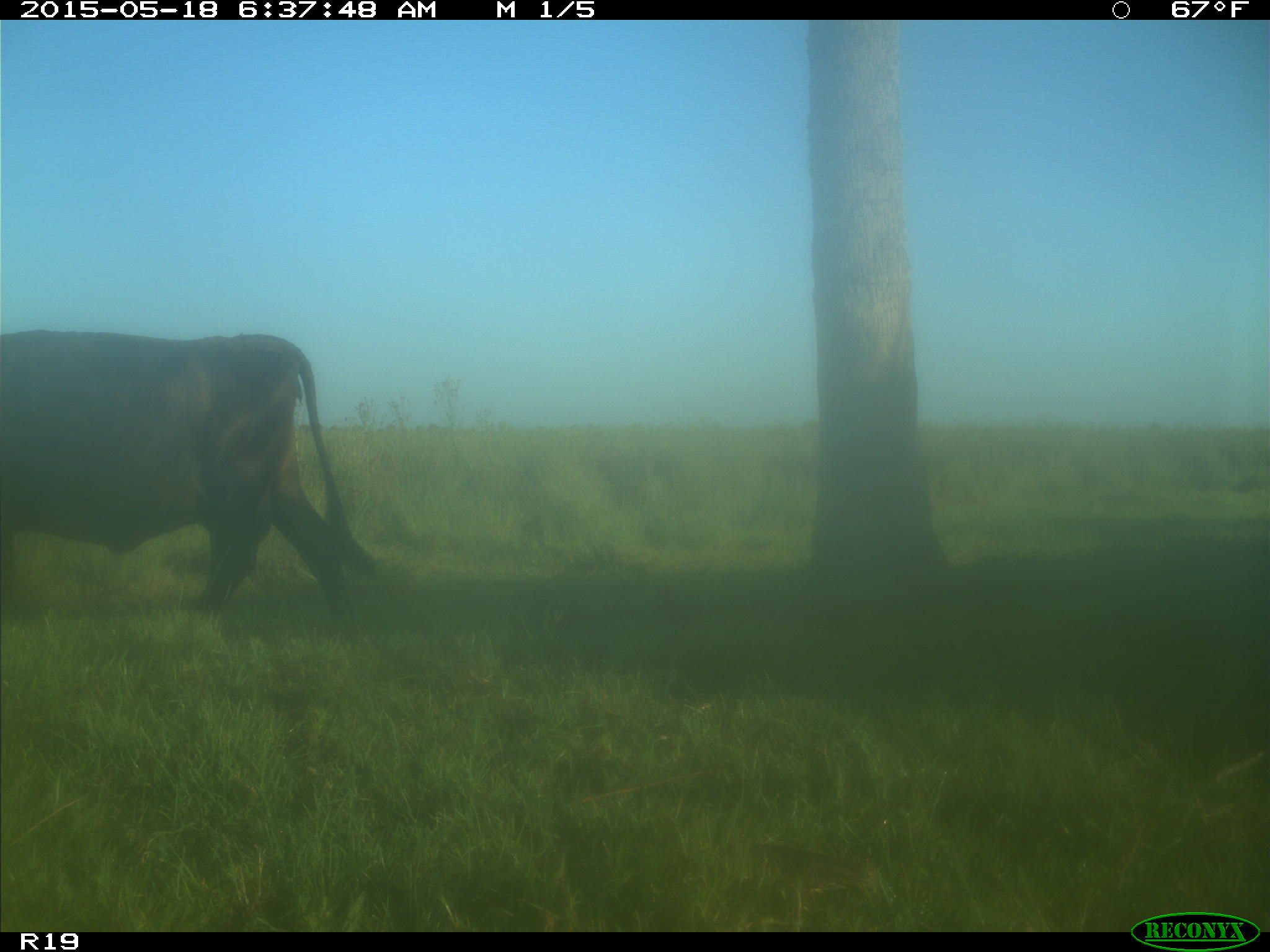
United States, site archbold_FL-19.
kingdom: Animalia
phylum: Chordata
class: Mammalia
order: Artiodactyla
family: Bovidae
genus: Bos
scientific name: Bos taurus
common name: domestic cow